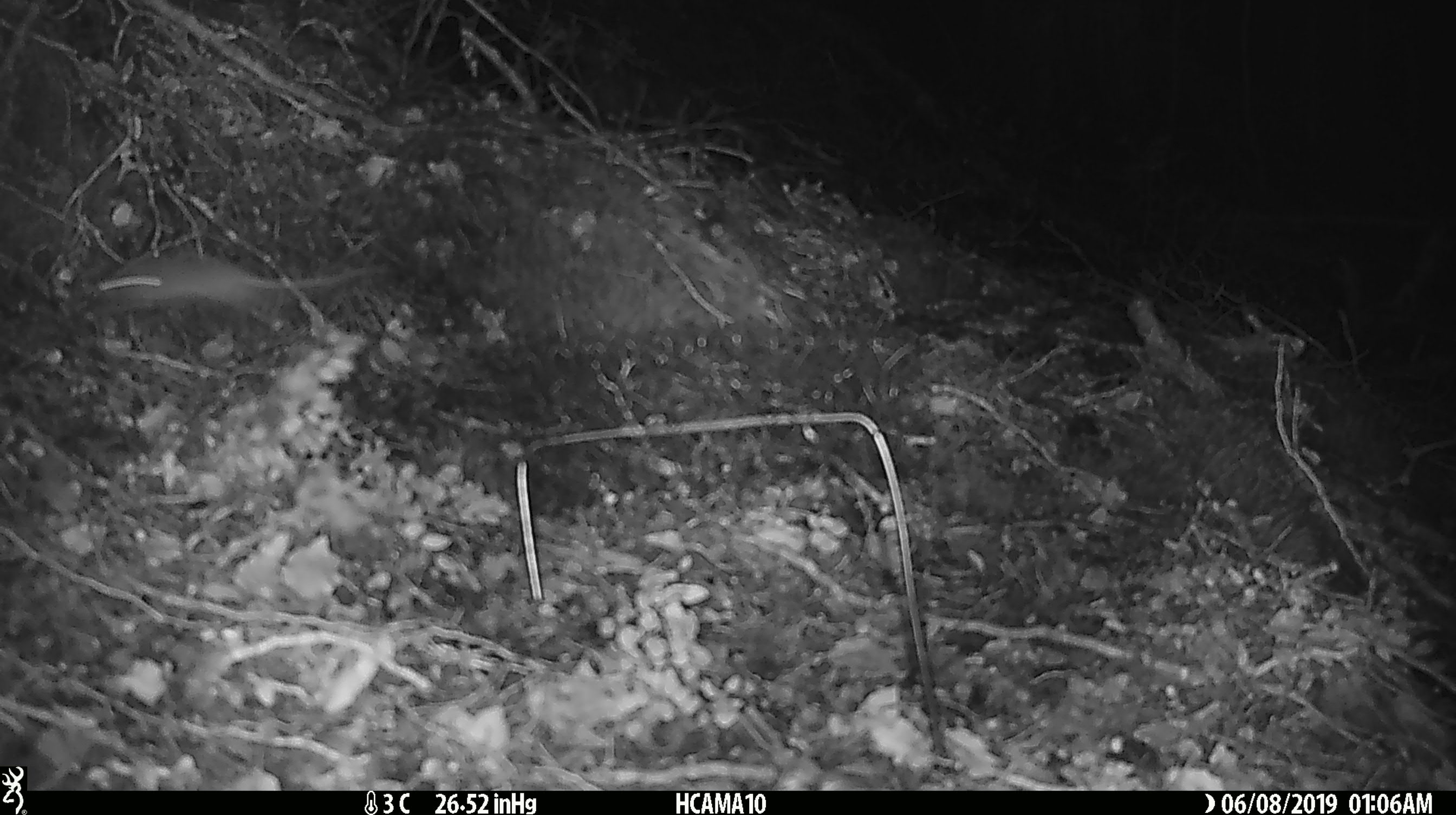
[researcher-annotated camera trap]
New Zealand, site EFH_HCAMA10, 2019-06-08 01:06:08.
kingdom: Animalia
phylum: Chordata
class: Mammalia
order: Rodentia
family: Muridae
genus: Mus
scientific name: Mus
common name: mouse